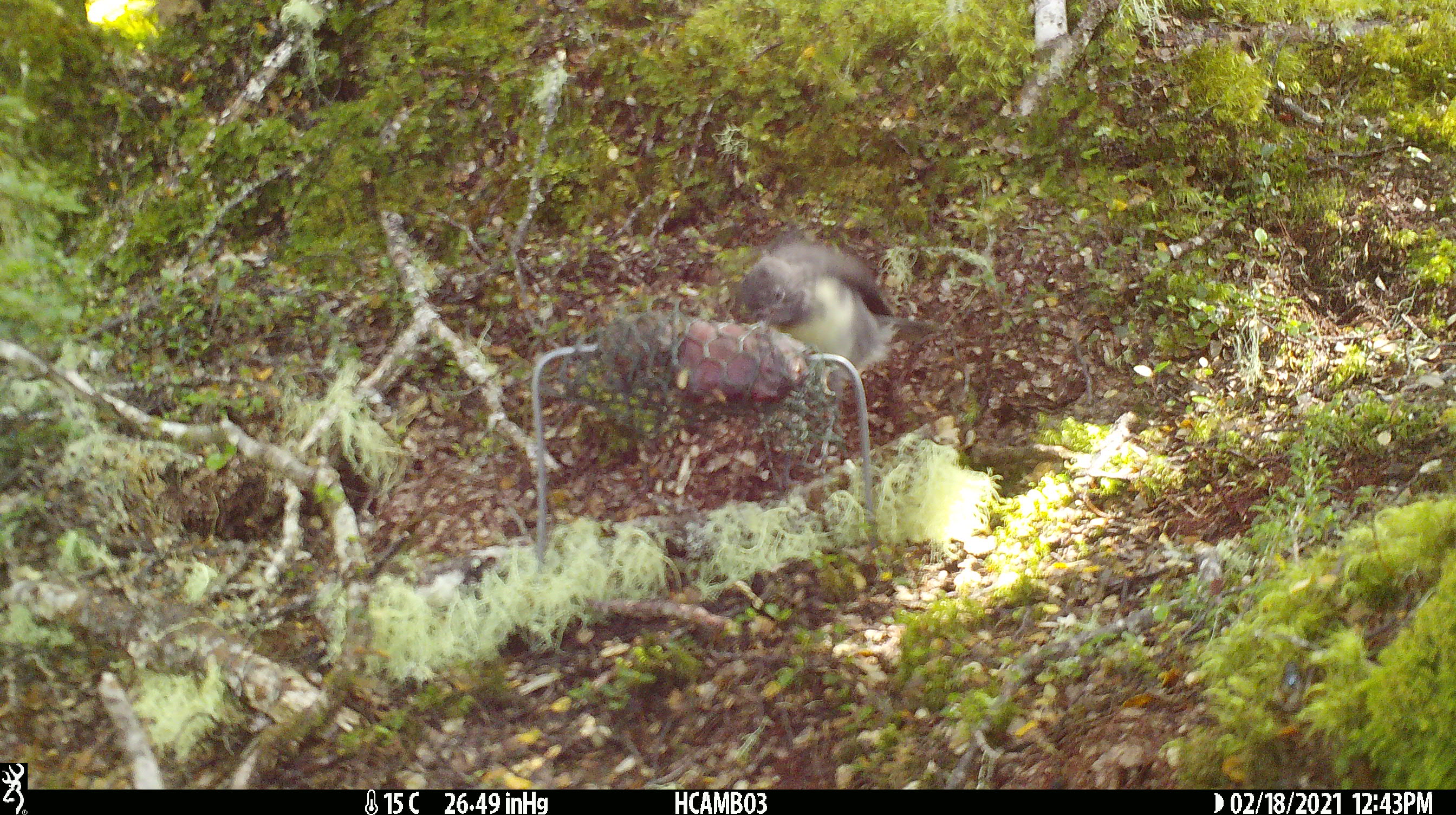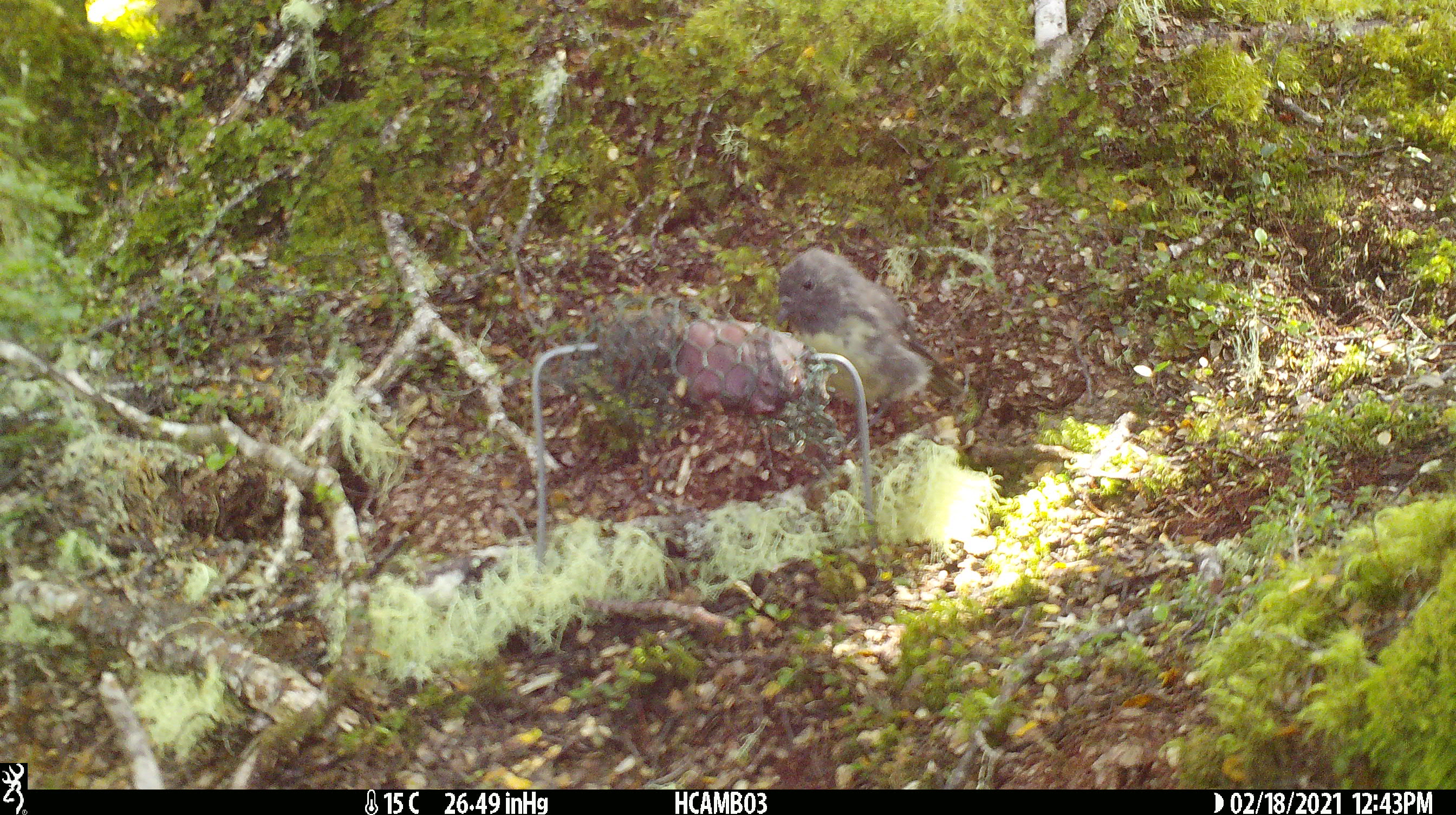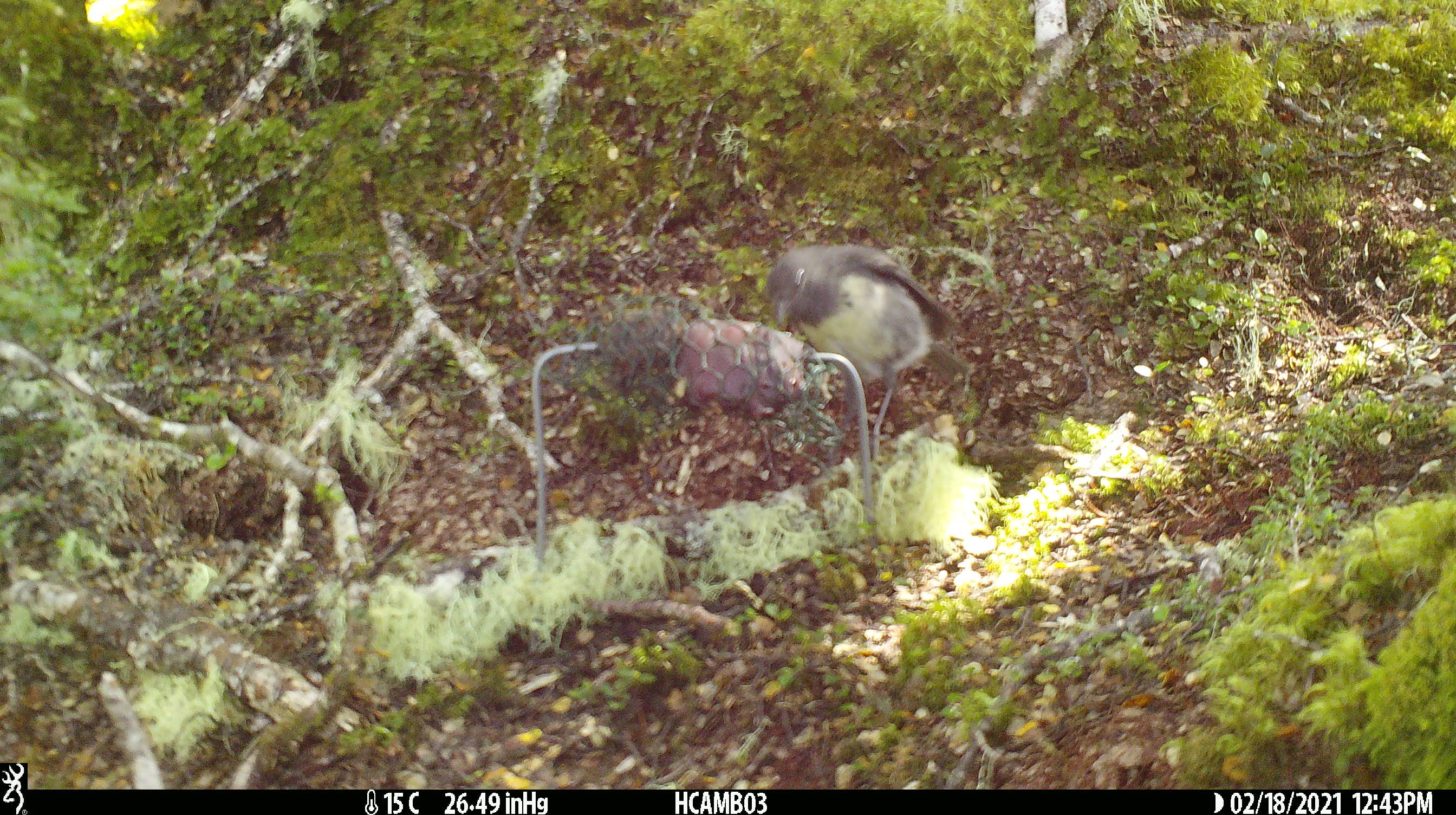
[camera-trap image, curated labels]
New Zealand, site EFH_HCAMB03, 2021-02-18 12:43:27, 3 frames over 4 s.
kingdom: Animalia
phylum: Chordata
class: Aves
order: Passeriformes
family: Petroicidae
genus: Petroica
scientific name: Petroica australis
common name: new zealand robin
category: robin